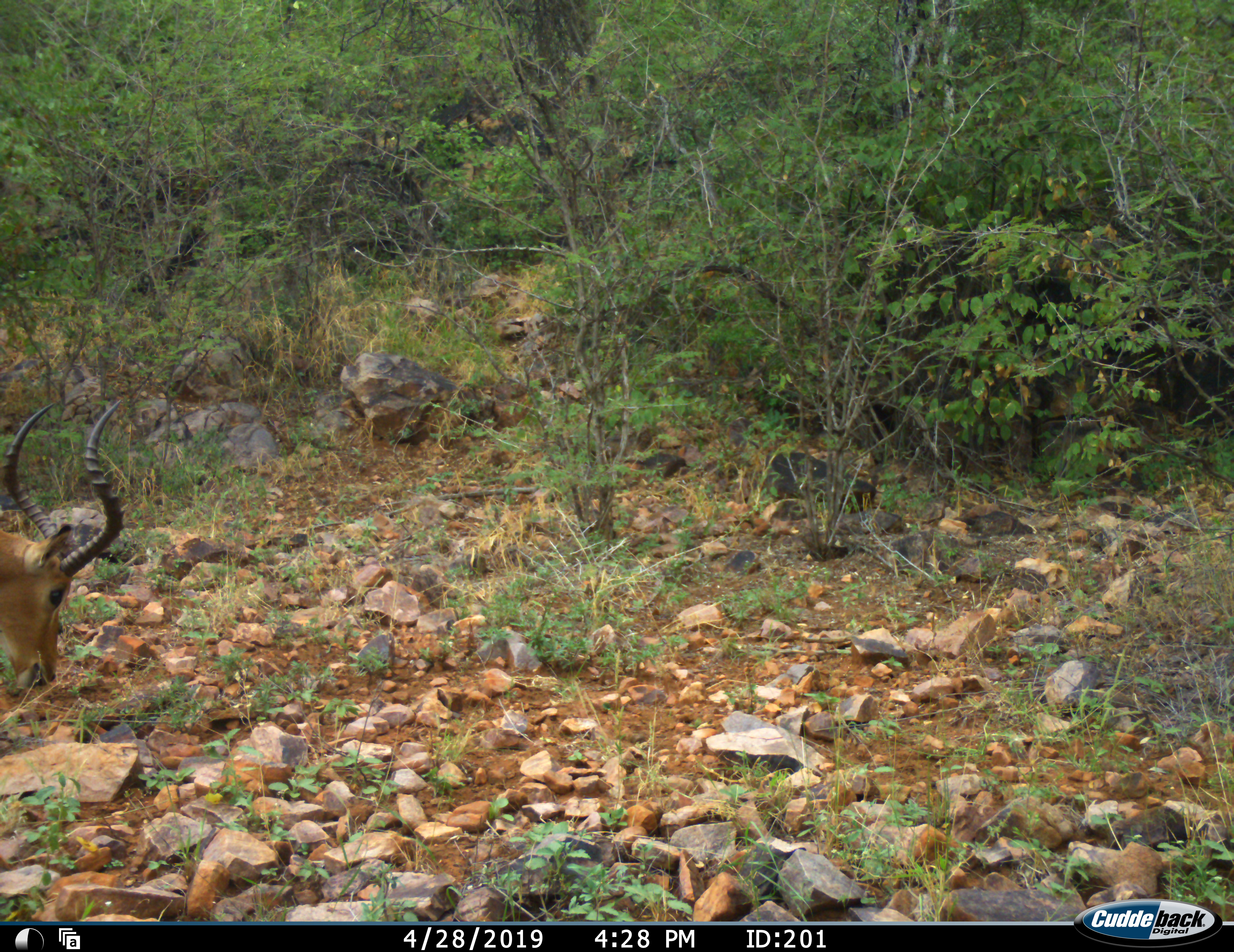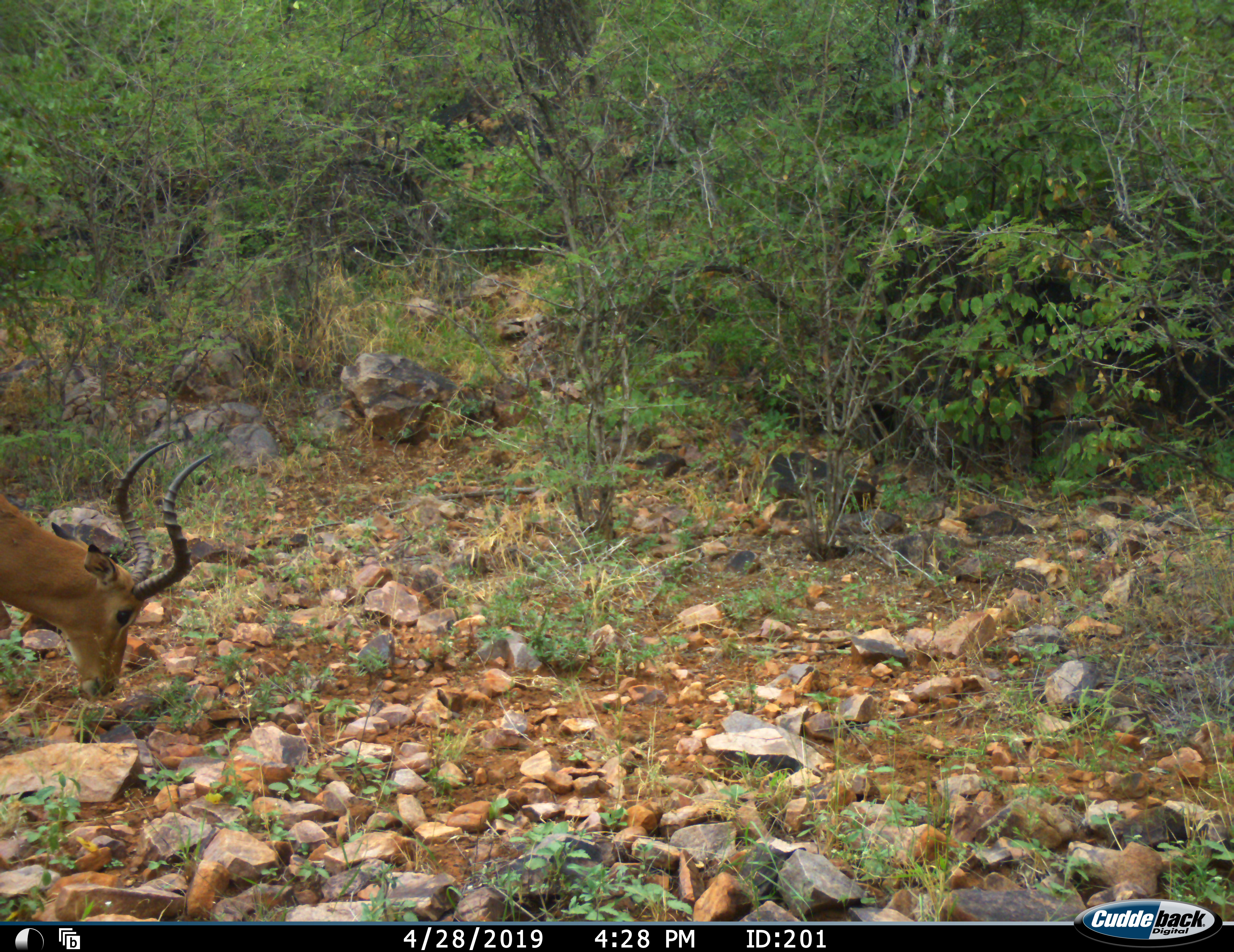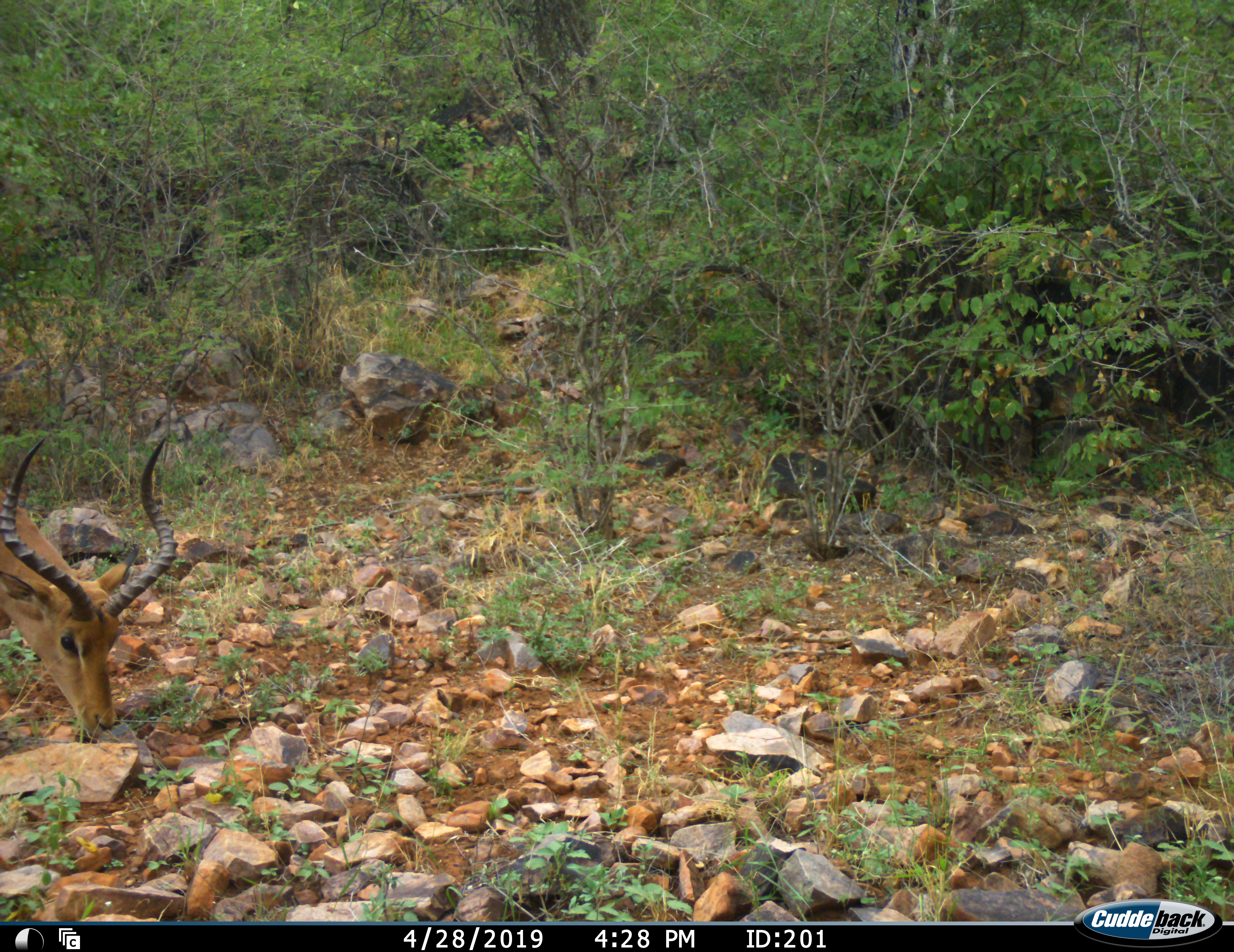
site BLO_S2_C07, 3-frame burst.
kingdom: Animalia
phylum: Chordata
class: Mammalia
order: Artiodactyla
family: Bovidae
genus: Aepyceros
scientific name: Aepyceros melampus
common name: impala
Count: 1.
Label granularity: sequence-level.